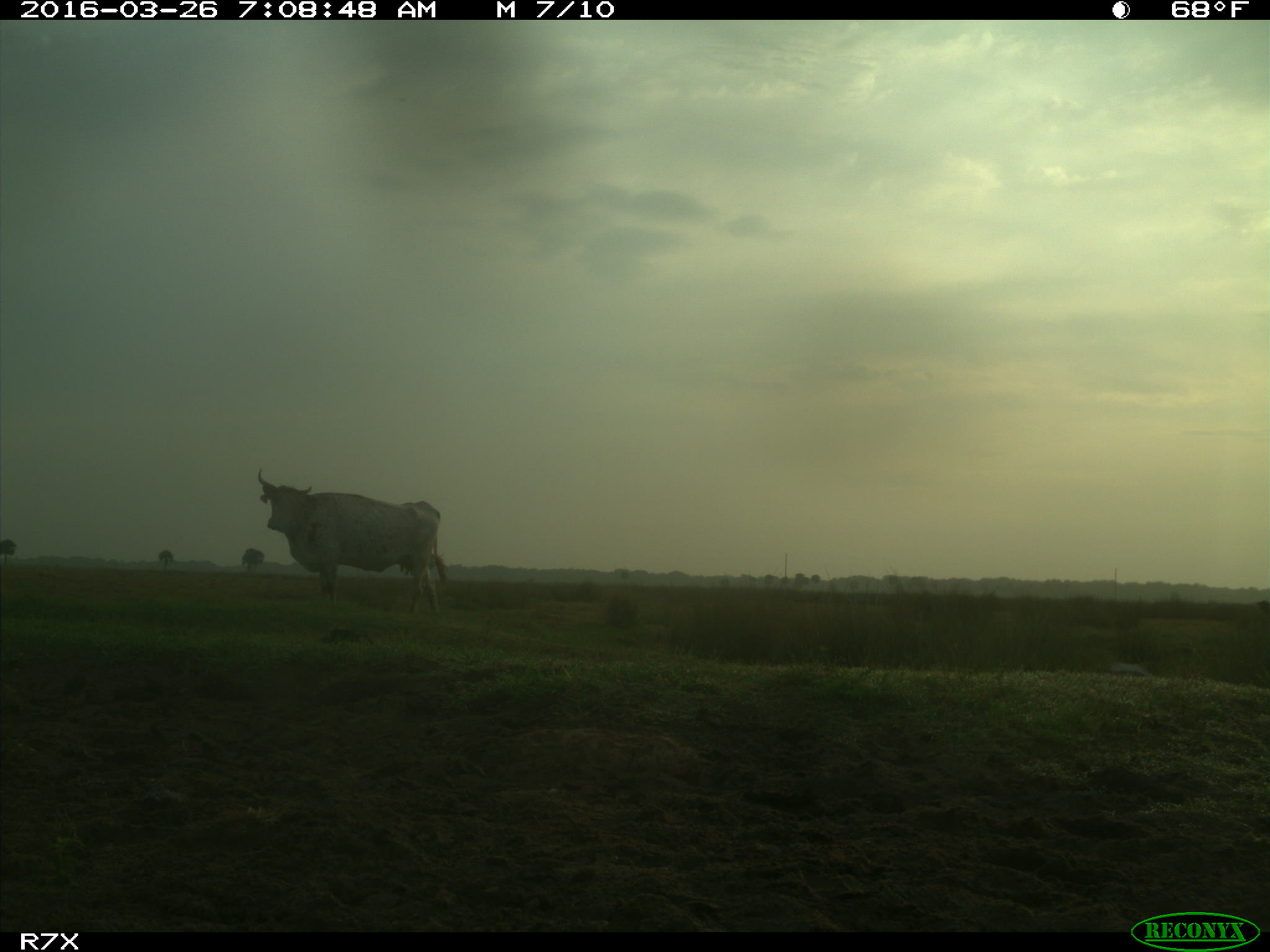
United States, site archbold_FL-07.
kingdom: Animalia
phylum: Chordata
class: Mammalia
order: Artiodactyla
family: Bovidae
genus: Bos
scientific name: Bos taurus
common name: domestic cow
Bos taurus (domestic cow).